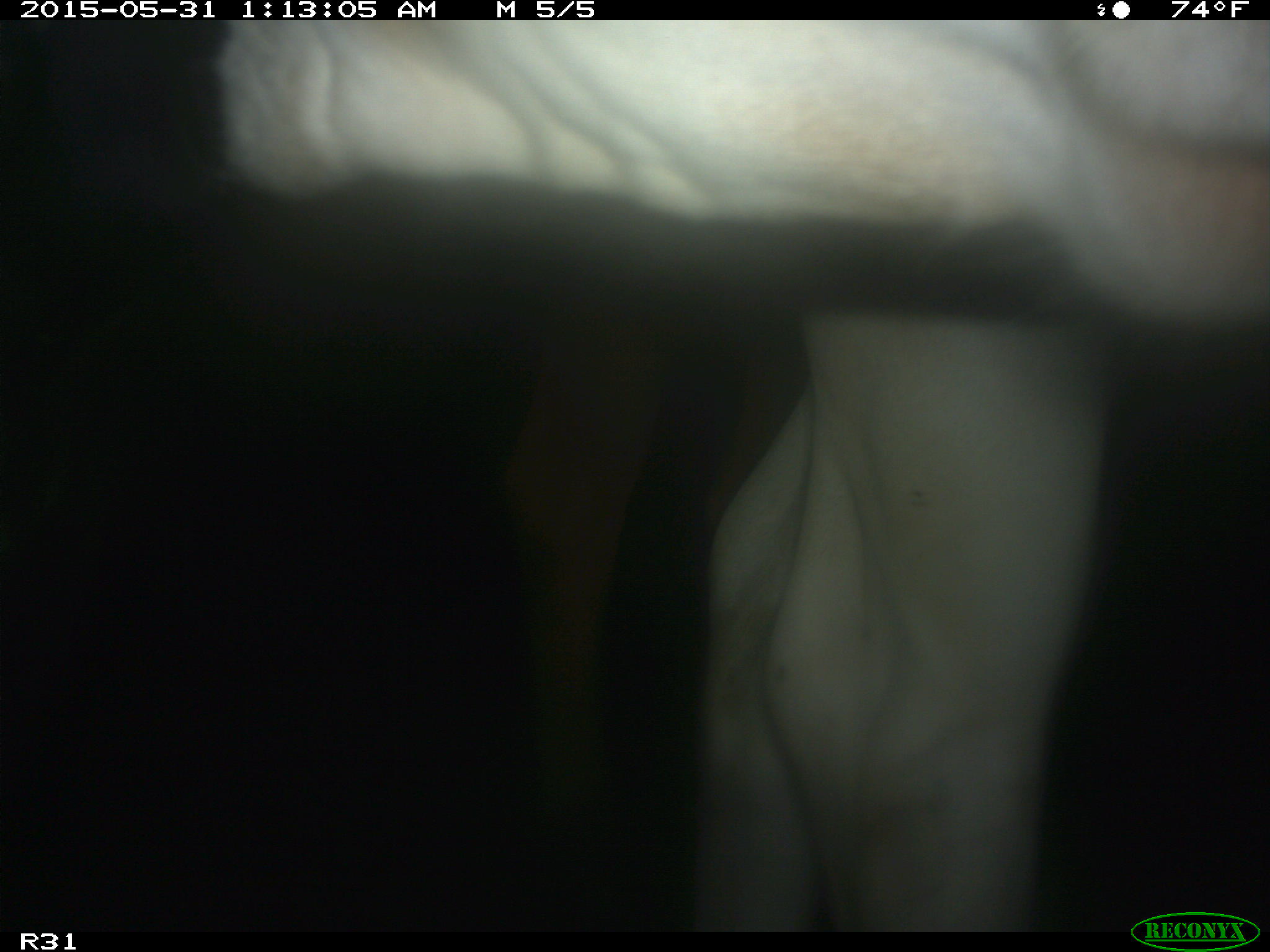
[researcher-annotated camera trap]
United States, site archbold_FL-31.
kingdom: Animalia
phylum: Chordata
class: Mammalia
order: Artiodactyla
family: Bovidae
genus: Bos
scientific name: Bos taurus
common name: domestic cow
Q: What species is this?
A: Bos taurus (domestic cow).